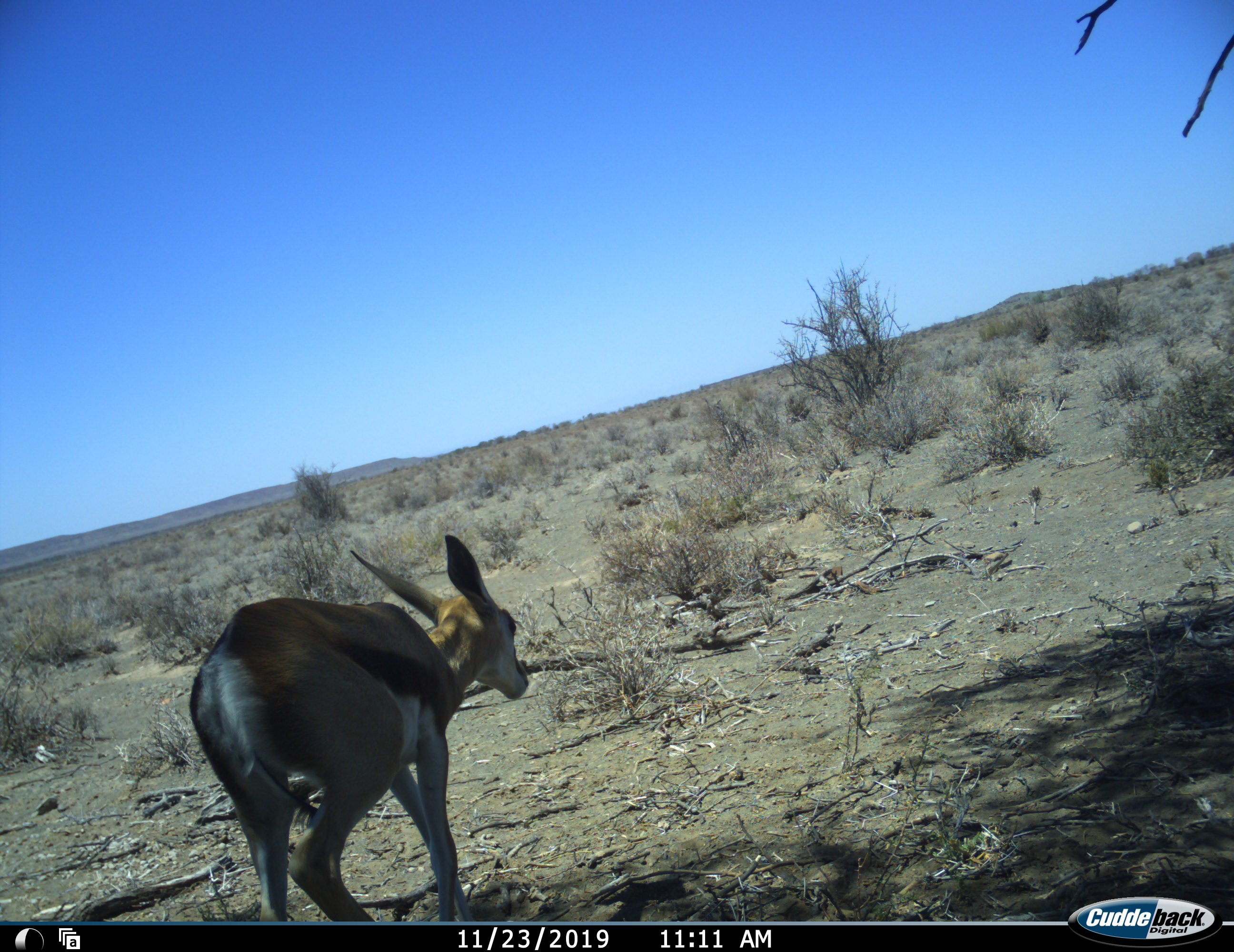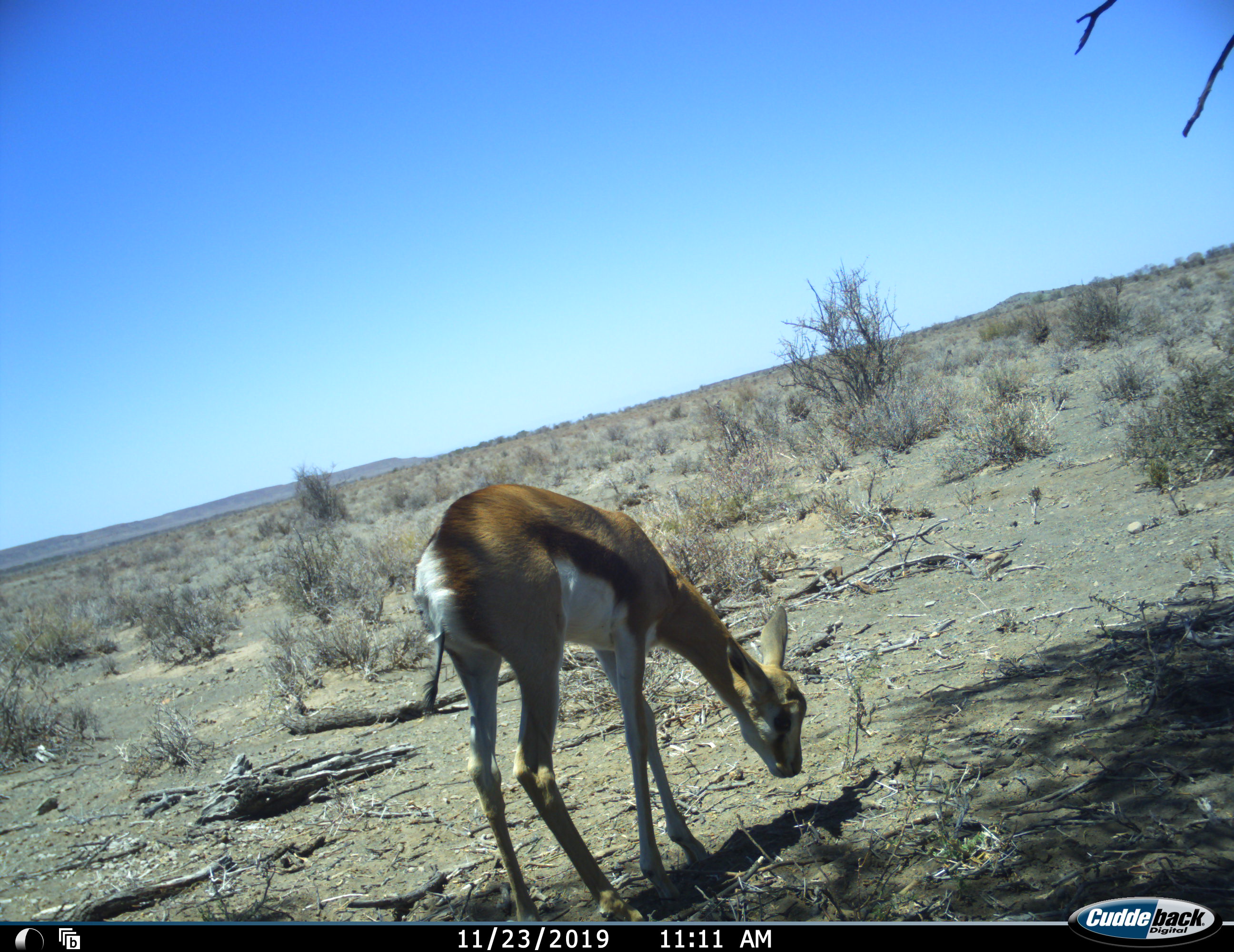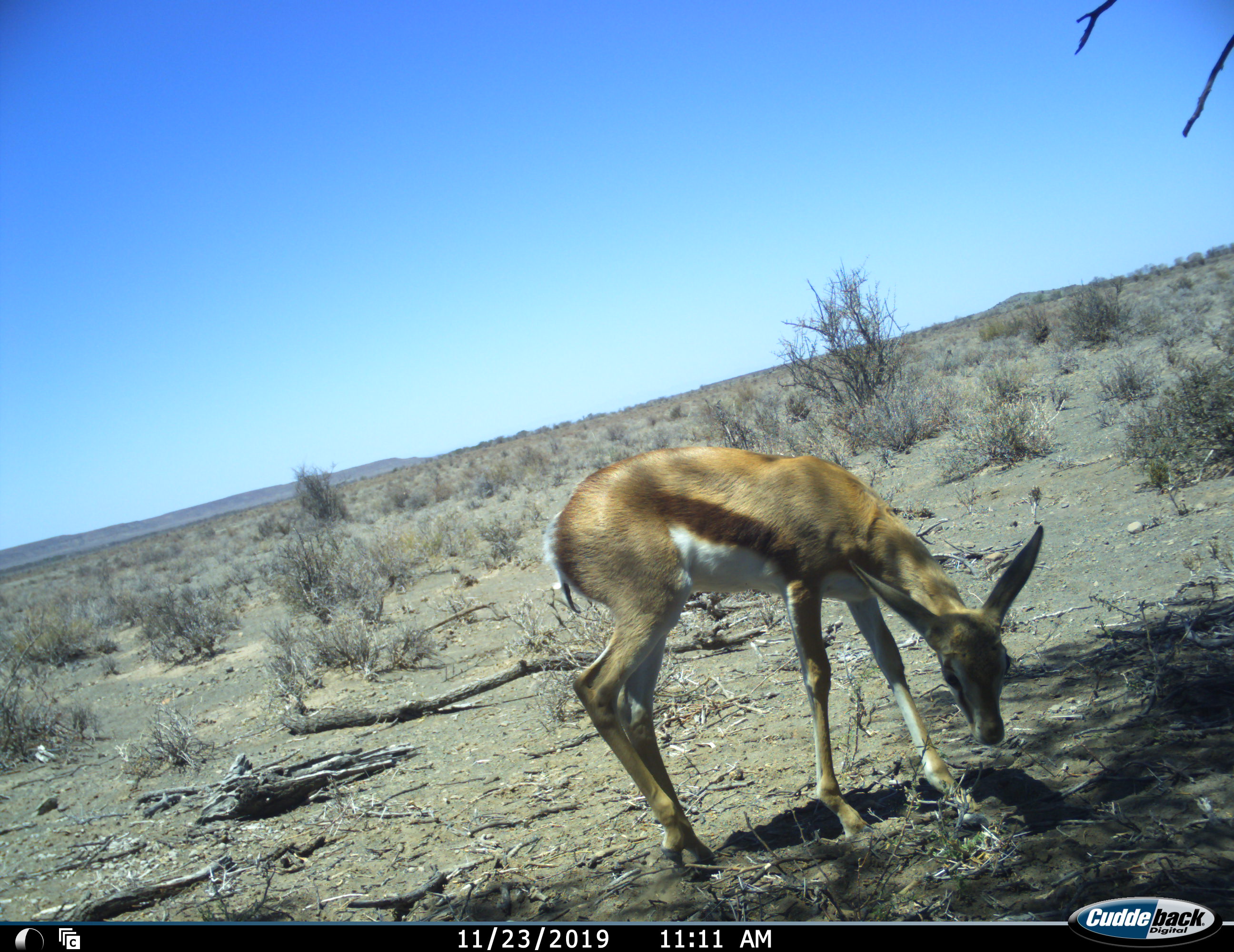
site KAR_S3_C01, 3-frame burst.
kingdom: Animalia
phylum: Chordata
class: Mammalia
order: Artiodactyla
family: Bovidae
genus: Antidorcas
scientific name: Antidorcas marsupialis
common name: springbok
Springbok (Antidorcas marsupialis), count 1. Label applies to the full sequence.